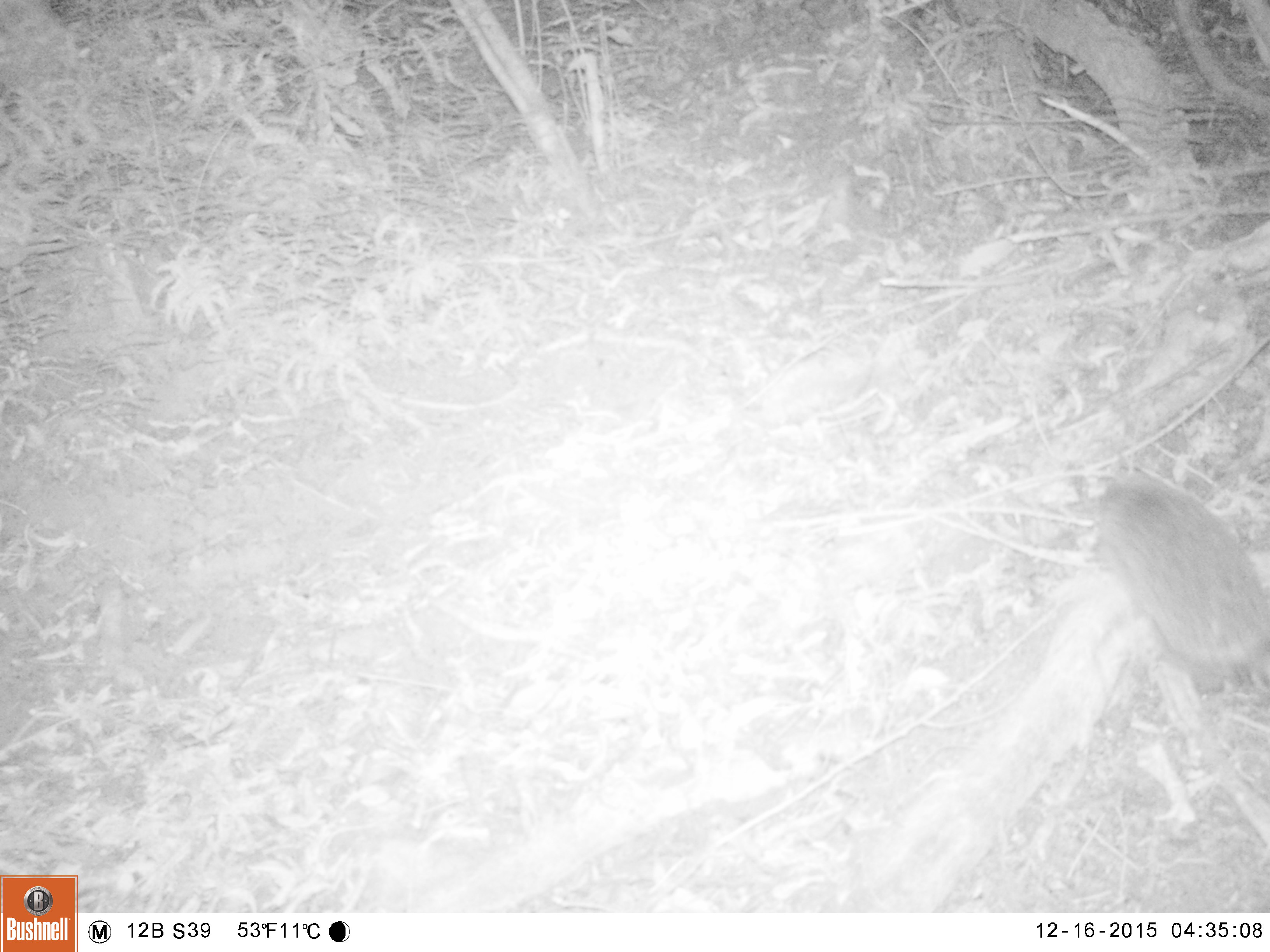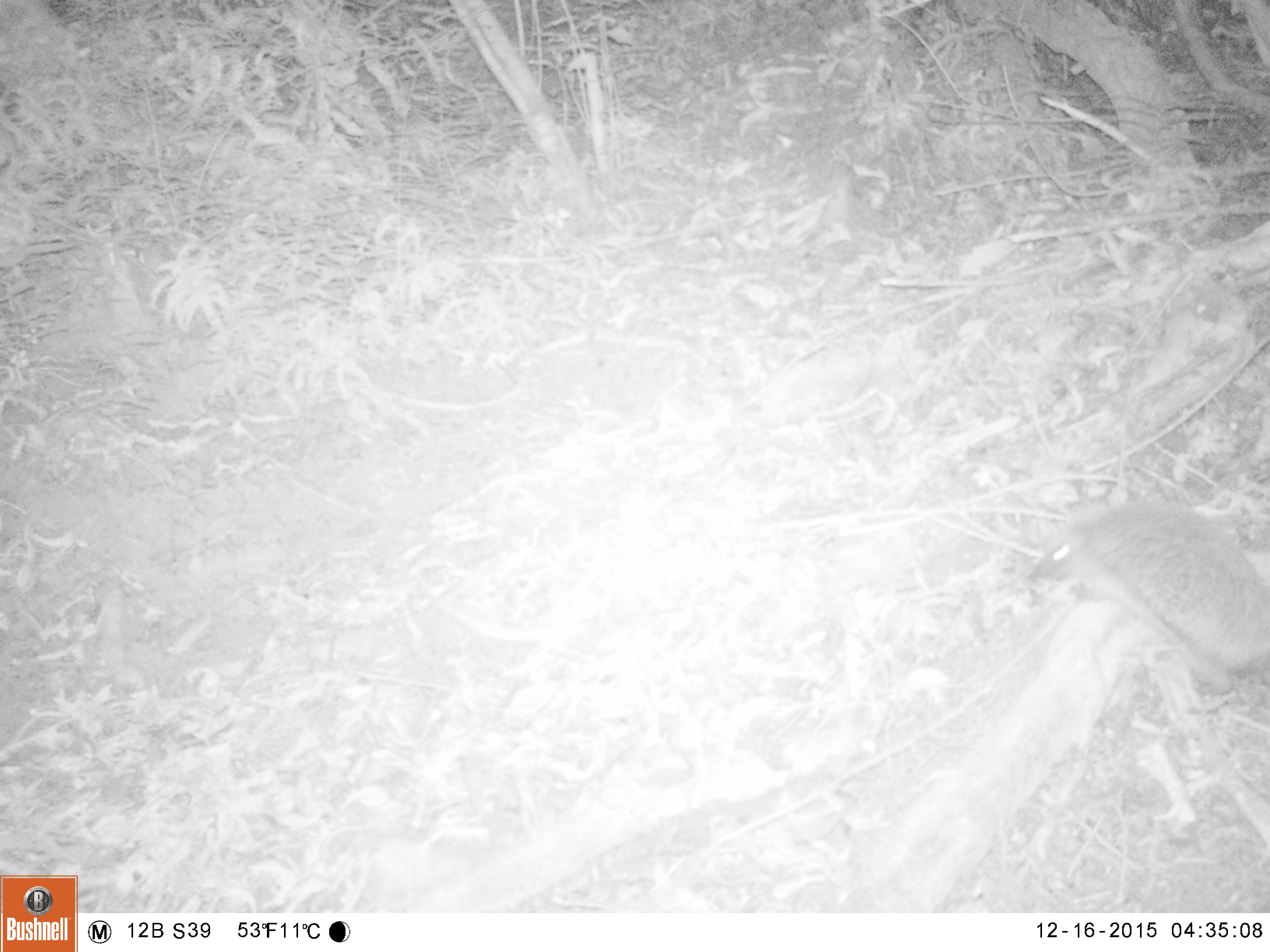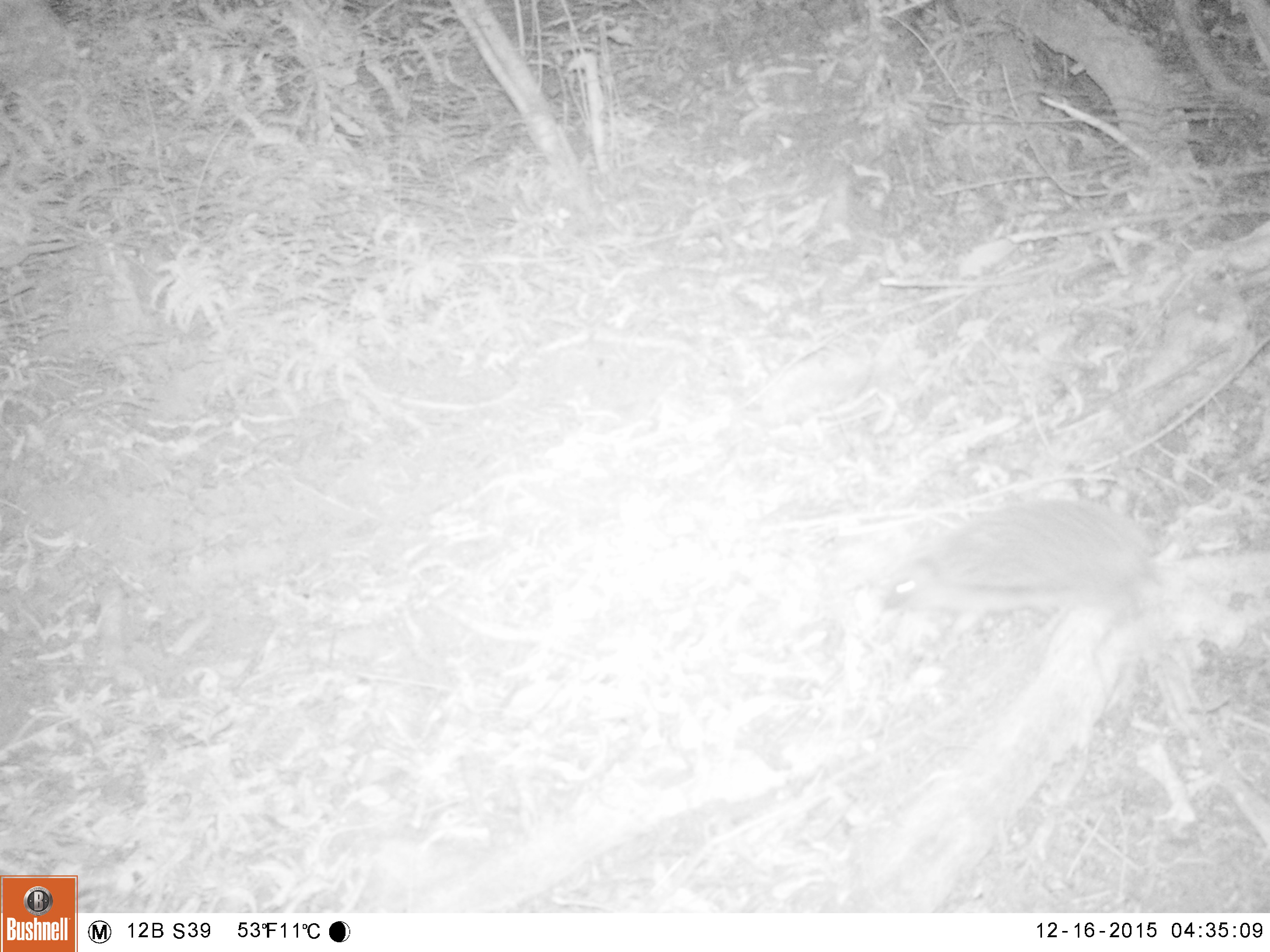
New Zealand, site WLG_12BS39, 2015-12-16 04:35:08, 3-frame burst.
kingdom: Animalia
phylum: Chordata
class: Mammalia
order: Eulipotyphla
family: Erinaceidae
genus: Erinaceus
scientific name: Erinaceus europaeus europaeus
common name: european hedgehog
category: hedgehog